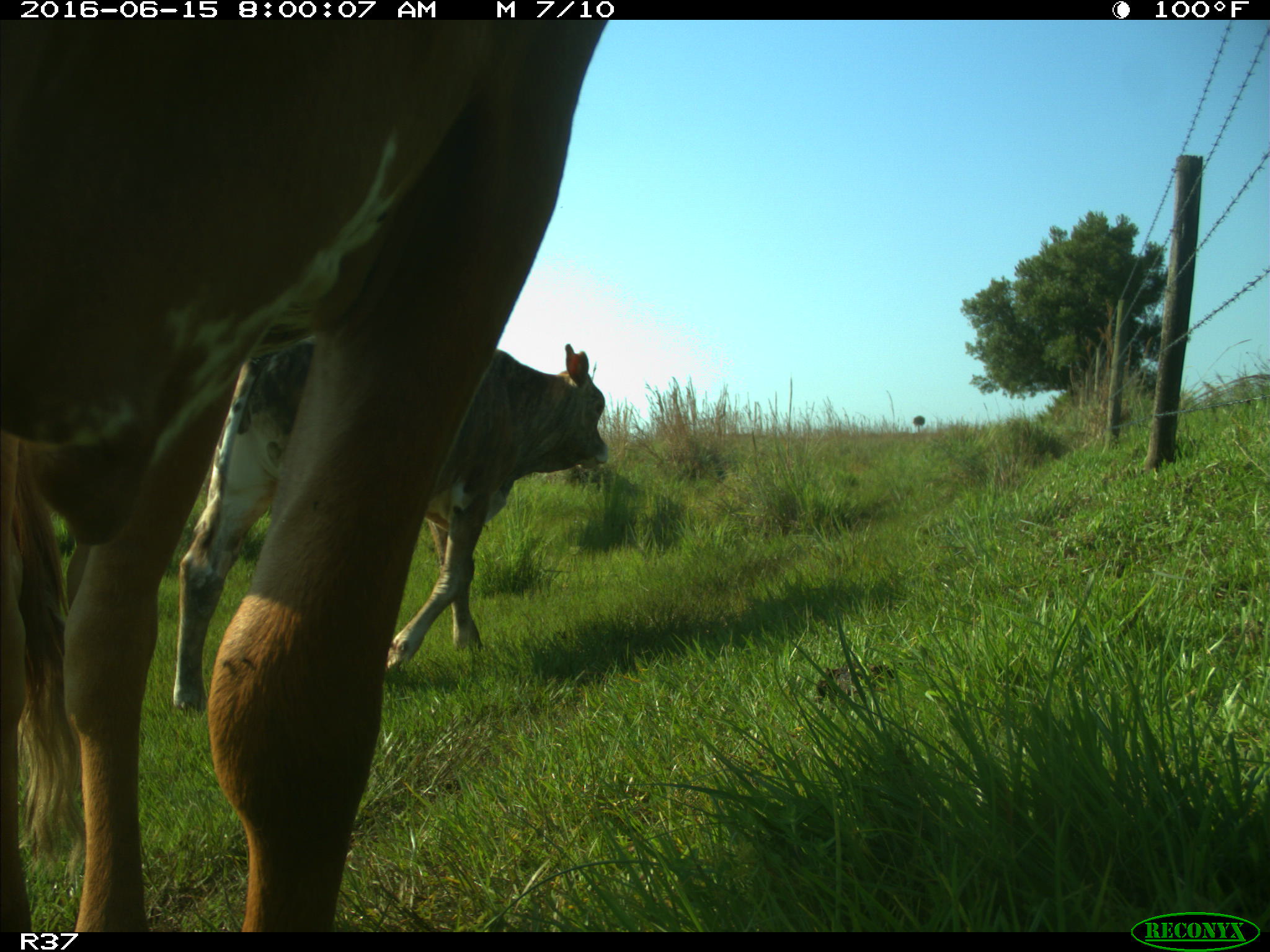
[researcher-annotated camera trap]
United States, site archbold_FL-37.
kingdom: Animalia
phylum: Chordata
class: Mammalia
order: Artiodactyla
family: Bovidae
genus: Bos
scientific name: Bos taurus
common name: domestic cow